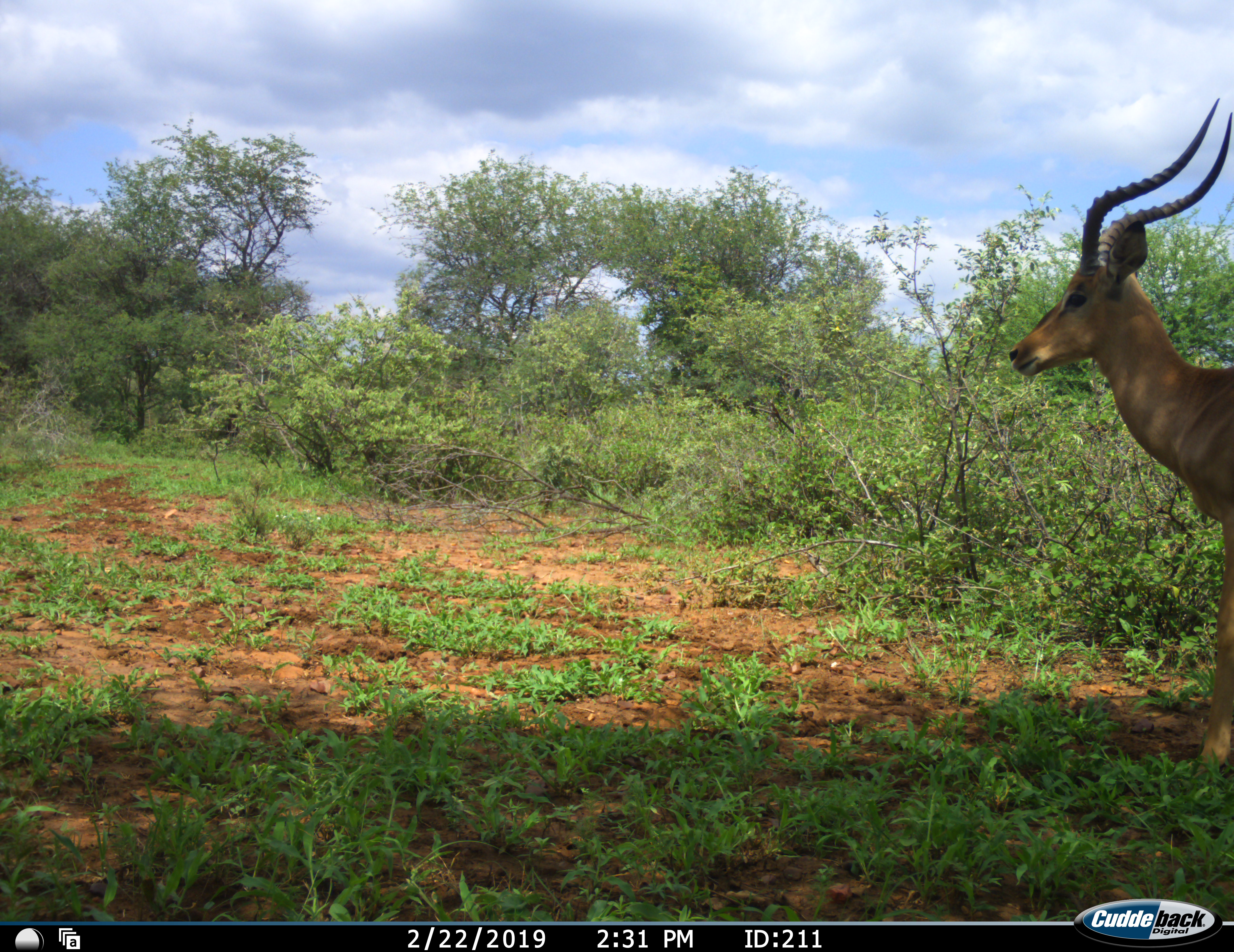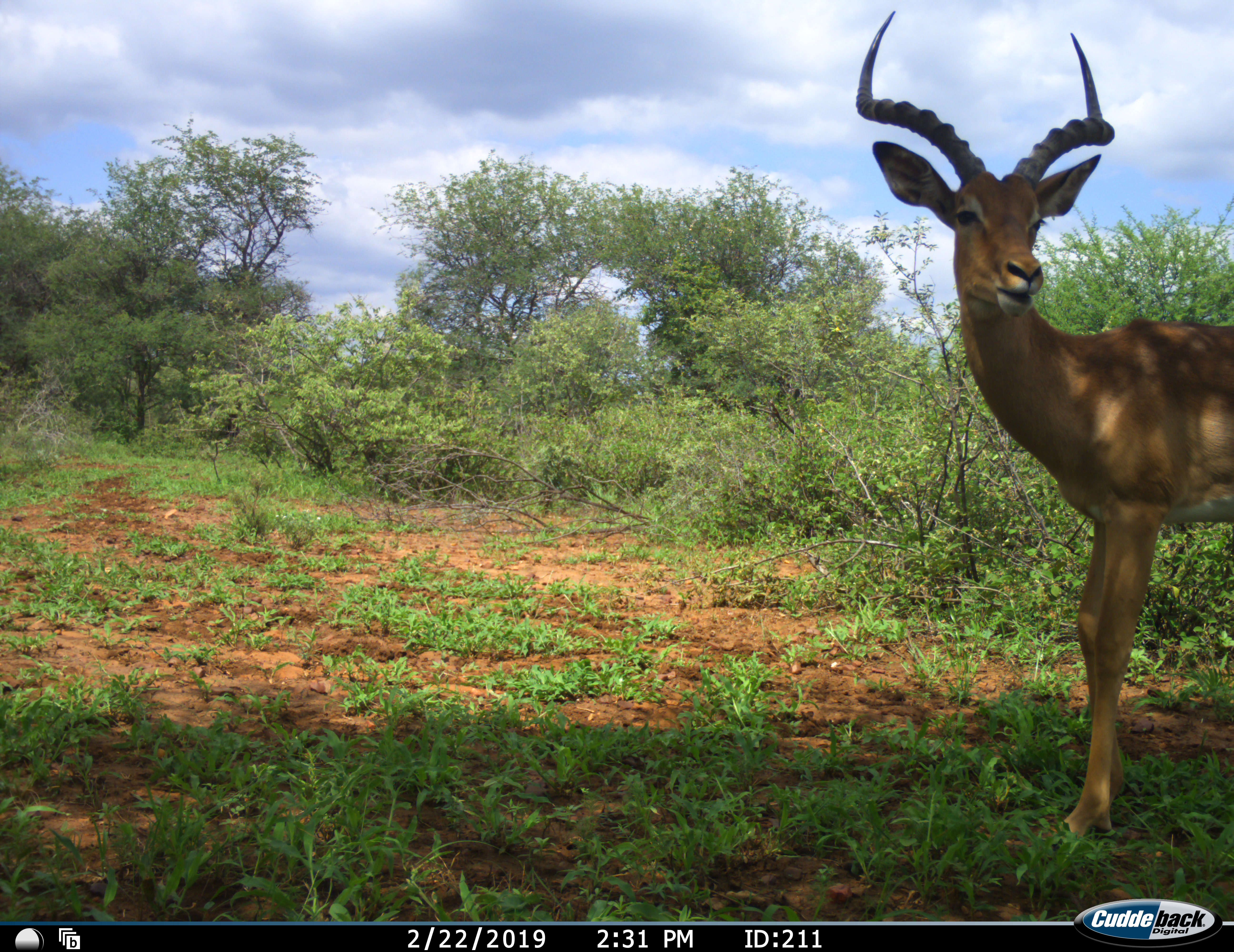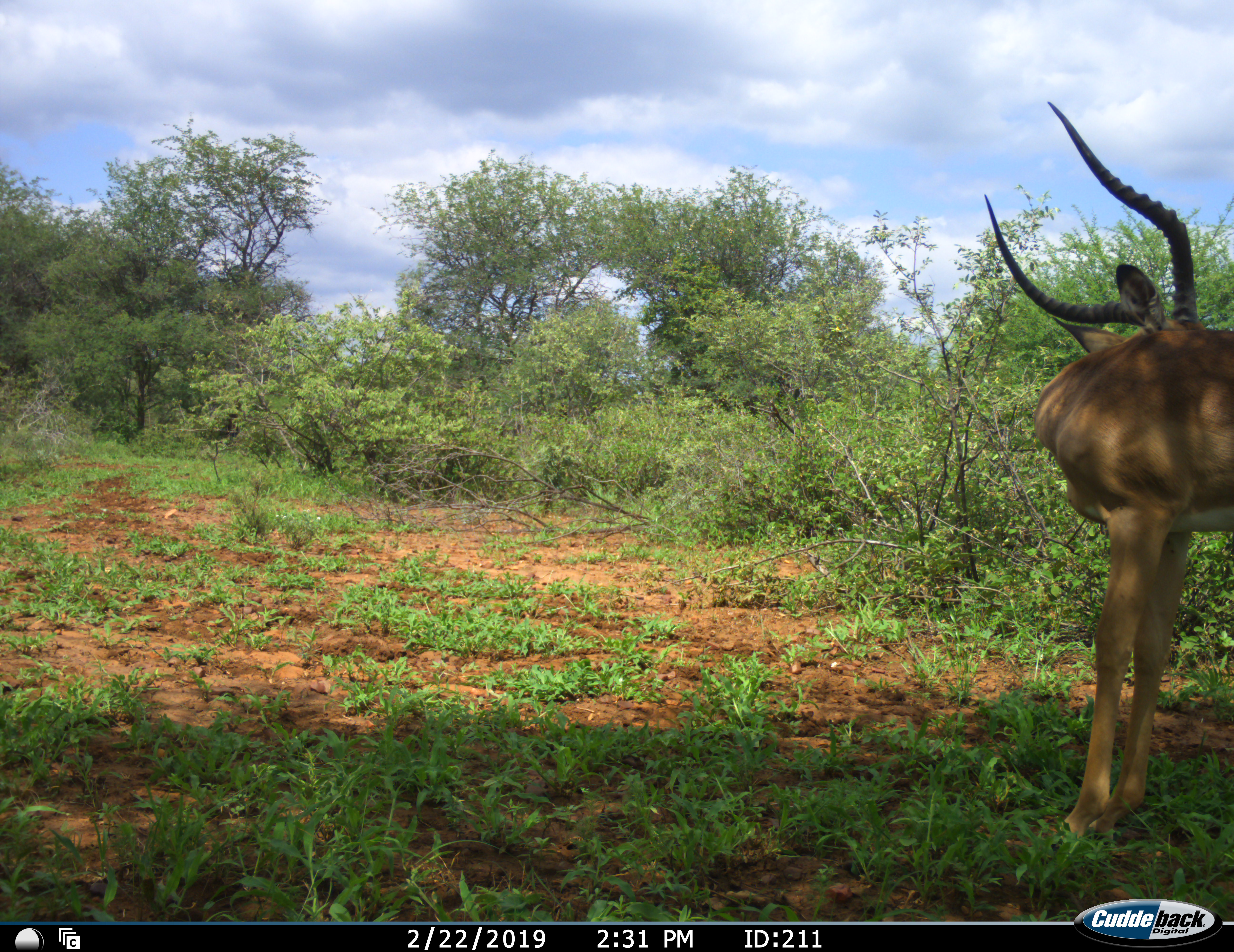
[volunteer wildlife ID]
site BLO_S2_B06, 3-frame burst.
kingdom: Animalia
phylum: Chordata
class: Mammalia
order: Artiodactyla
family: Bovidae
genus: Aepyceros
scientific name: Aepyceros melampus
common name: impala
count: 1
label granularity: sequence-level